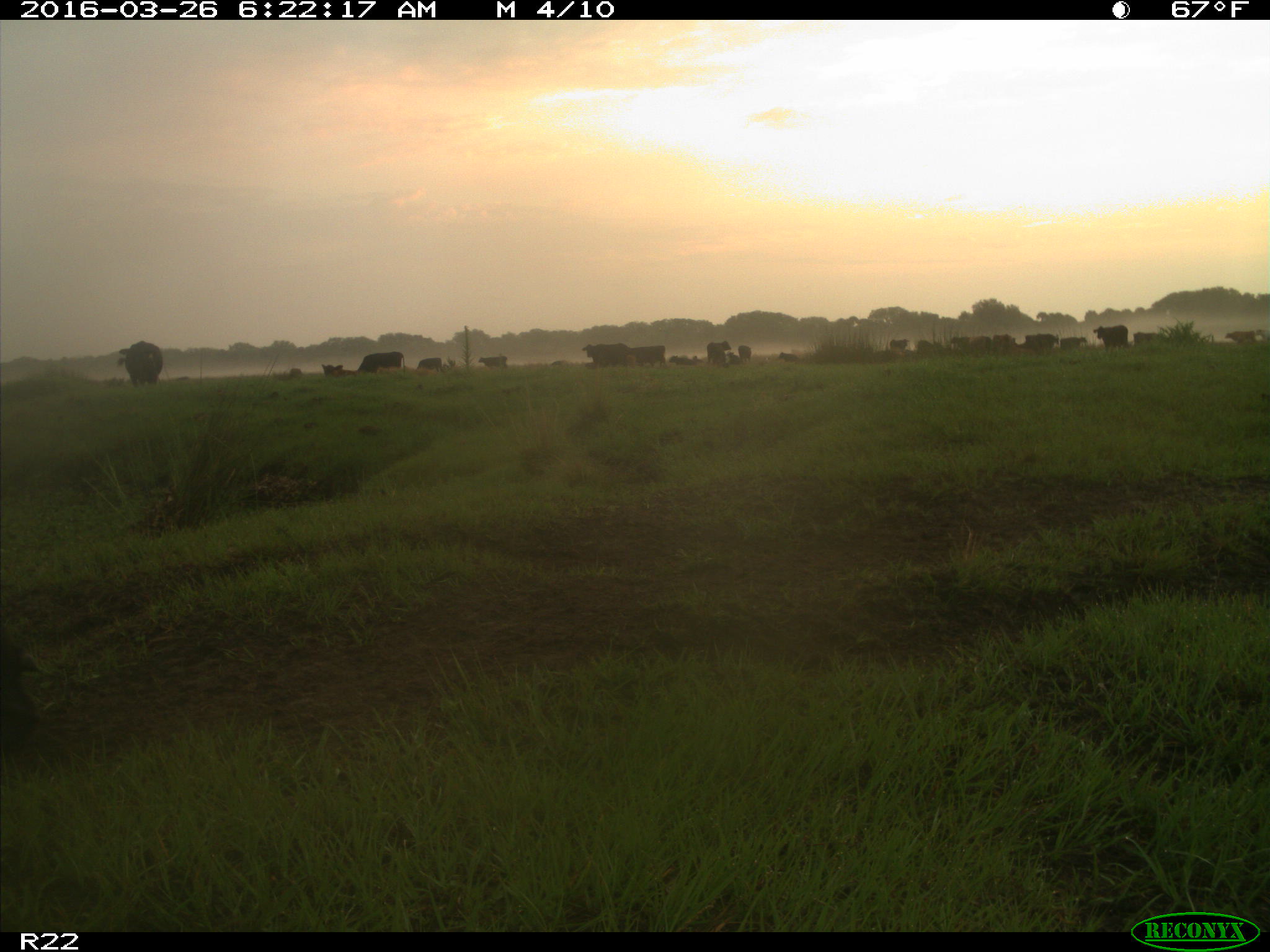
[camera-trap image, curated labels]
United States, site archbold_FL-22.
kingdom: Animalia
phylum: Chordata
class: Mammalia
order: Artiodactyla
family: Bovidae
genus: Bos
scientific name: Bos taurus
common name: domestic cow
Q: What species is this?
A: Bos taurus (domestic cow).